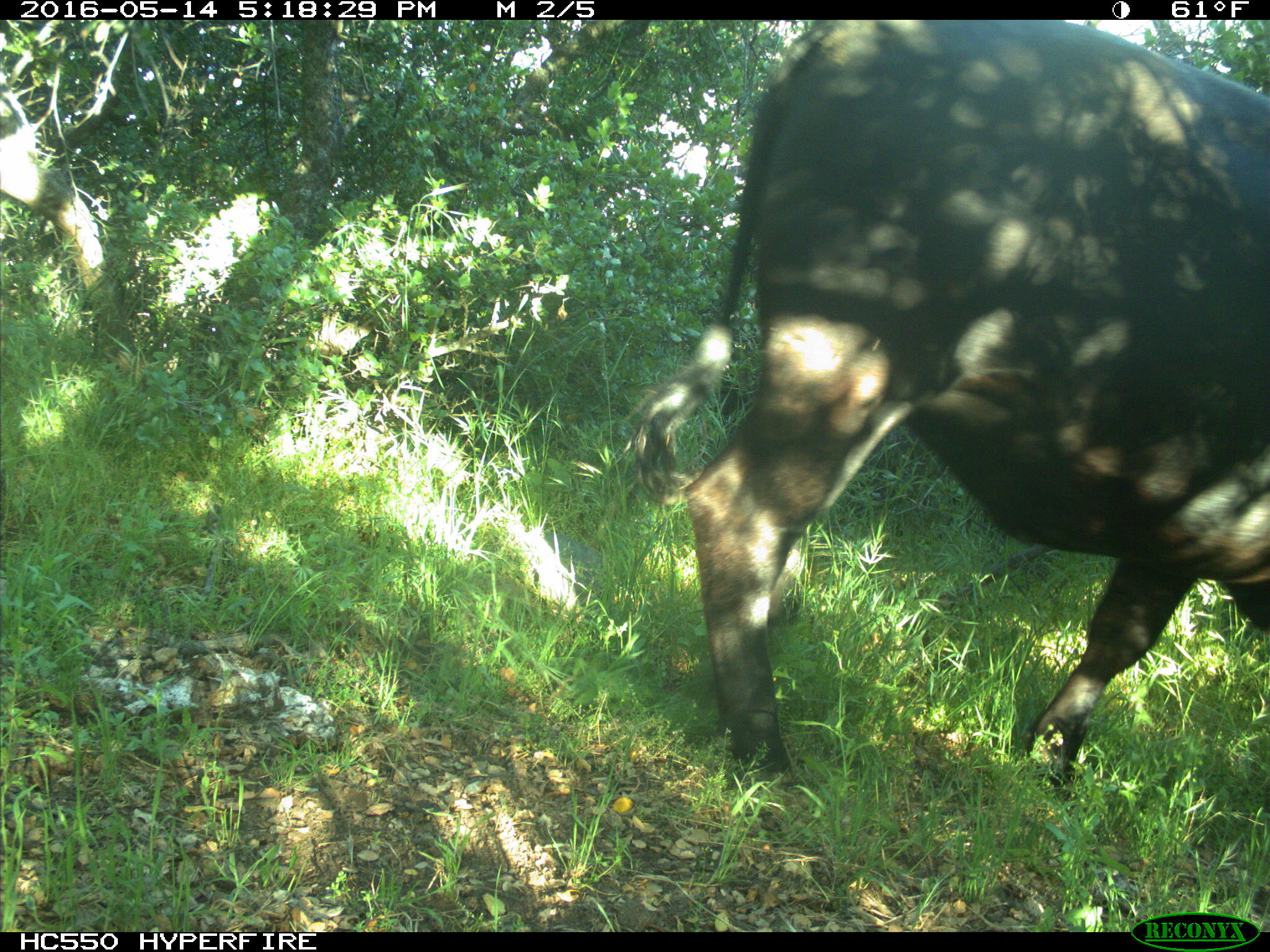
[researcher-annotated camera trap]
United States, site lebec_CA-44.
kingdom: Animalia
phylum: Chordata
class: Mammalia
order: Artiodactyla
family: Bovidae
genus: Bos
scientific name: Bos taurus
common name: domestic cow